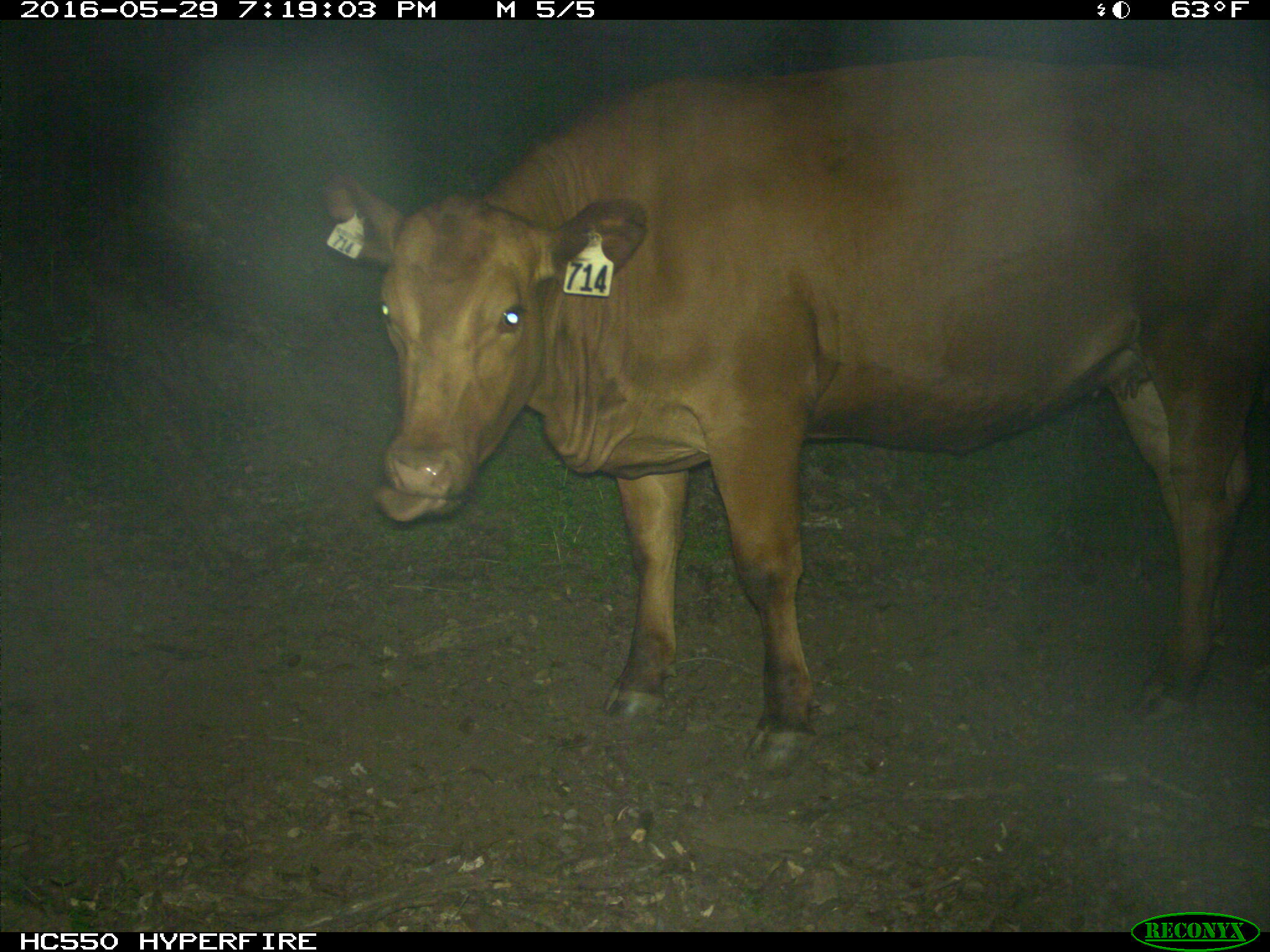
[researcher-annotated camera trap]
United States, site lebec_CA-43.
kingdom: Animalia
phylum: Chordata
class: Mammalia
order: Artiodactyla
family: Bovidae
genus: Bos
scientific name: Bos taurus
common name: domestic cow